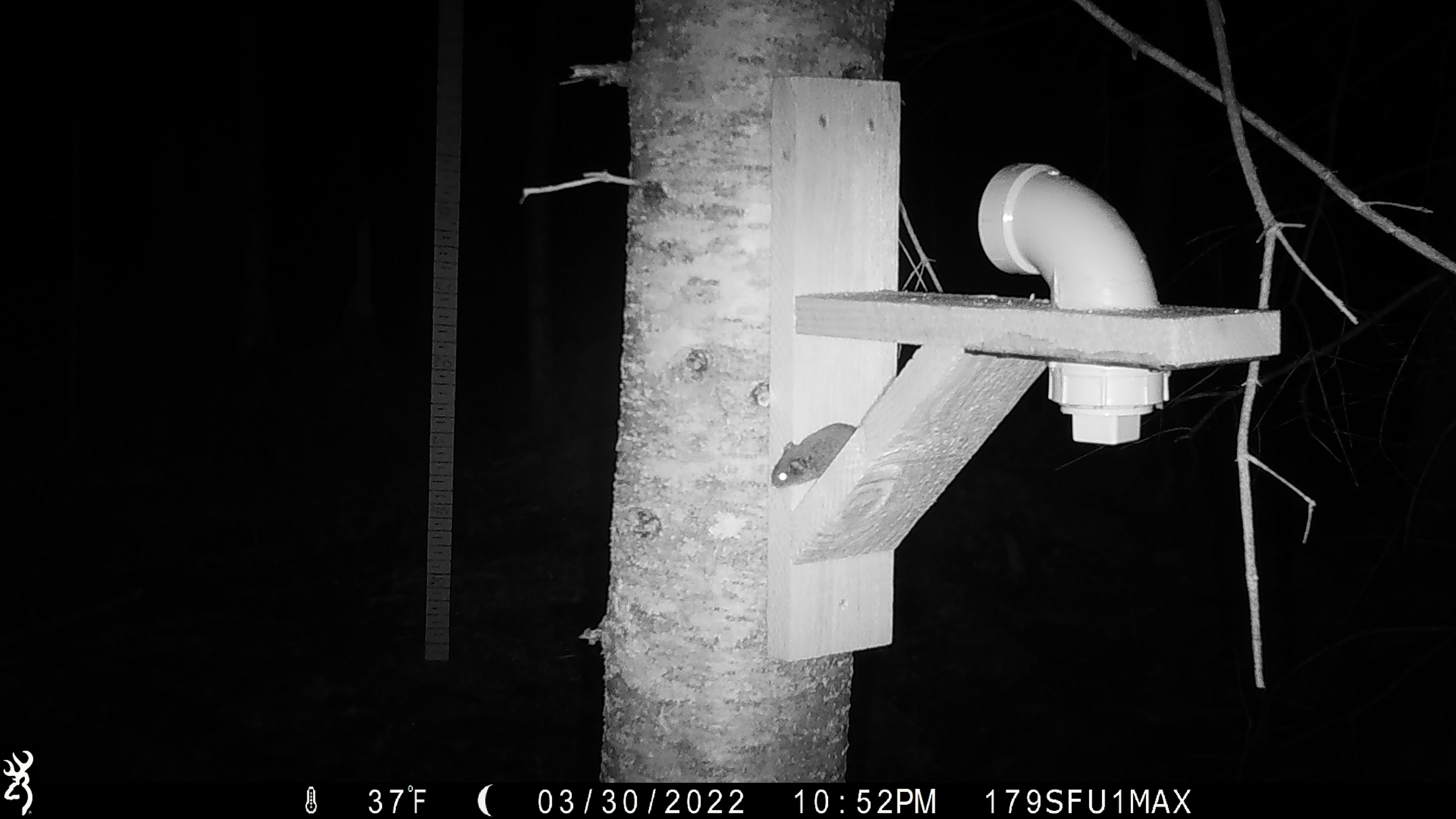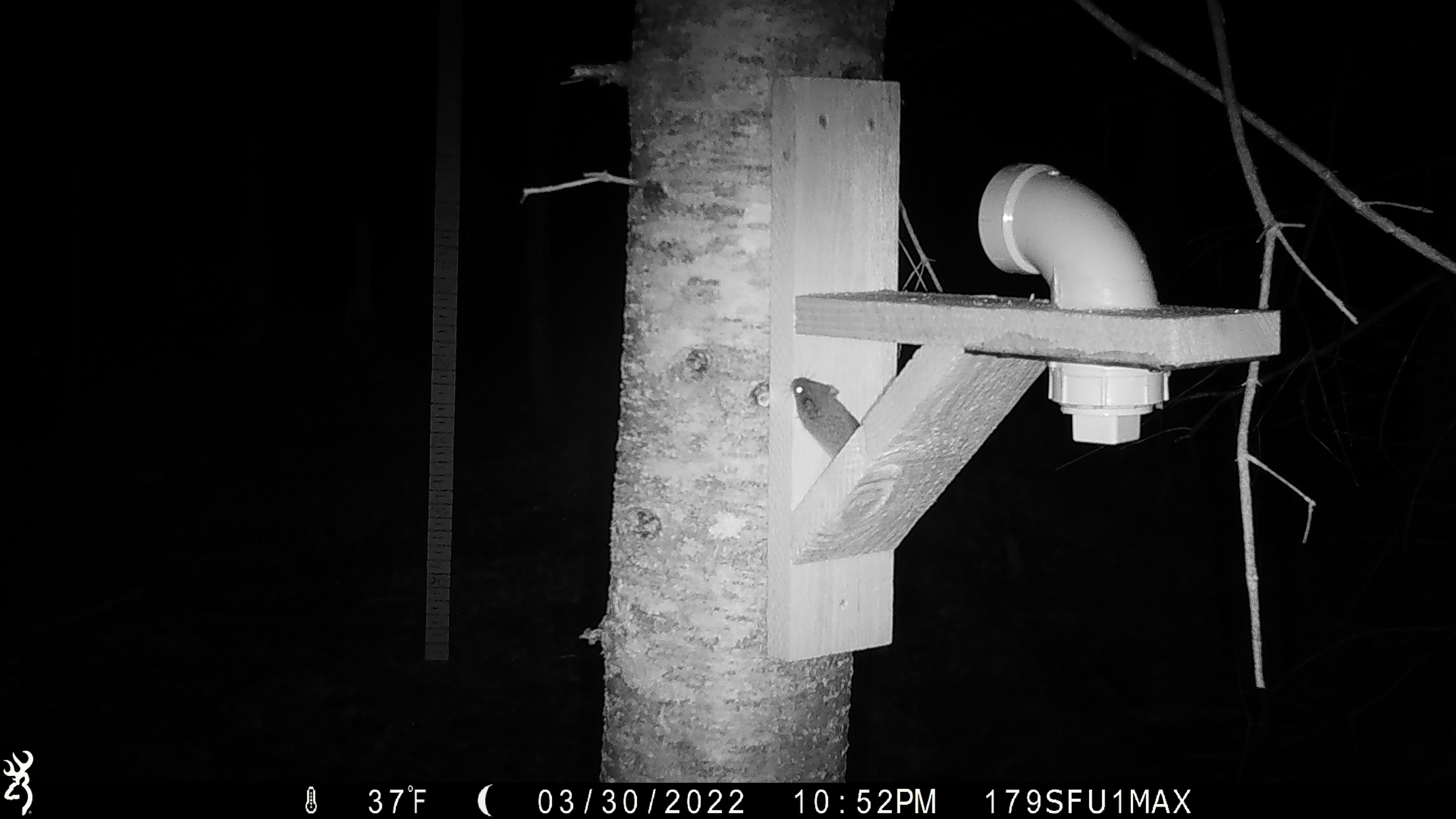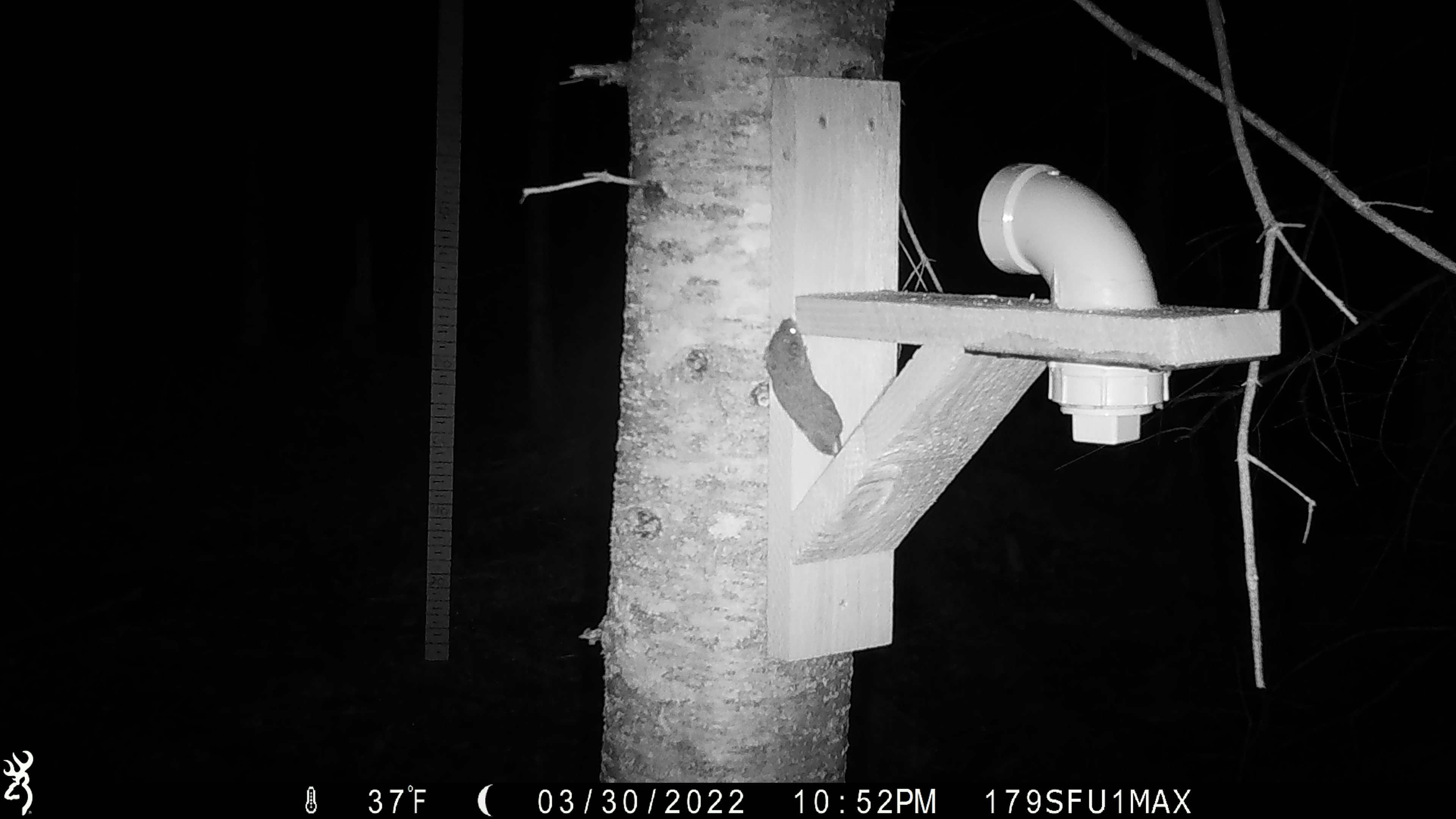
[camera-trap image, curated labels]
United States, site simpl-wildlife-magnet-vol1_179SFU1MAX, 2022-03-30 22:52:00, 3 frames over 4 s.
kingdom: Animalia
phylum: Chordata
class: Mammalia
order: Rodentia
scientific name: Rodentia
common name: mouse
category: mouse sp.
Mouse sp. (mouse) (Rodentia).